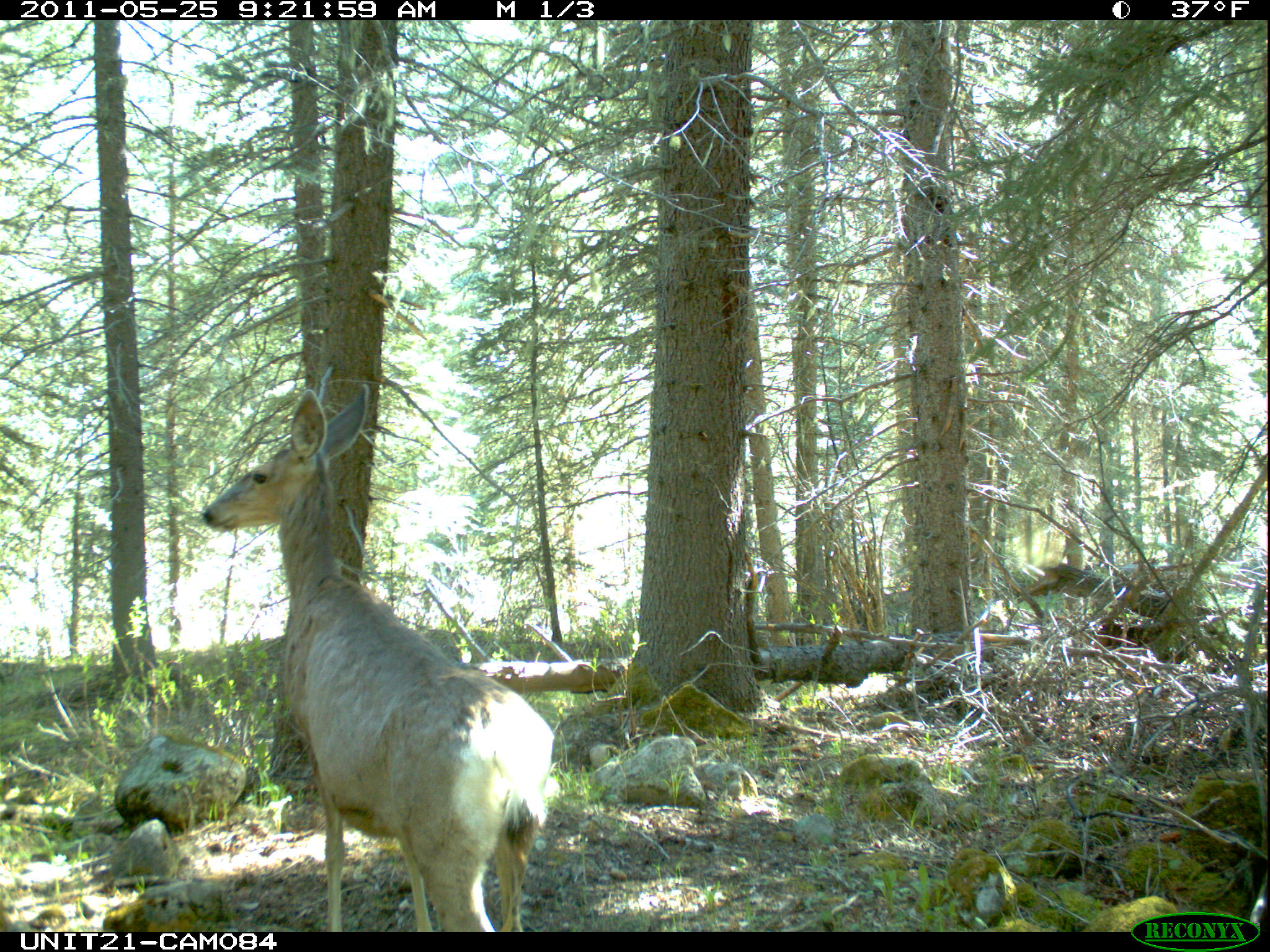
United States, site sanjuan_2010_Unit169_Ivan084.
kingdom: Animalia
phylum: Chordata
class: Mammalia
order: Artiodactyla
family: Cervidae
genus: Odocoileus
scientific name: Odocoileus hemionus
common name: mule deer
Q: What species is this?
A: Odocoileus hemionus (mule deer).